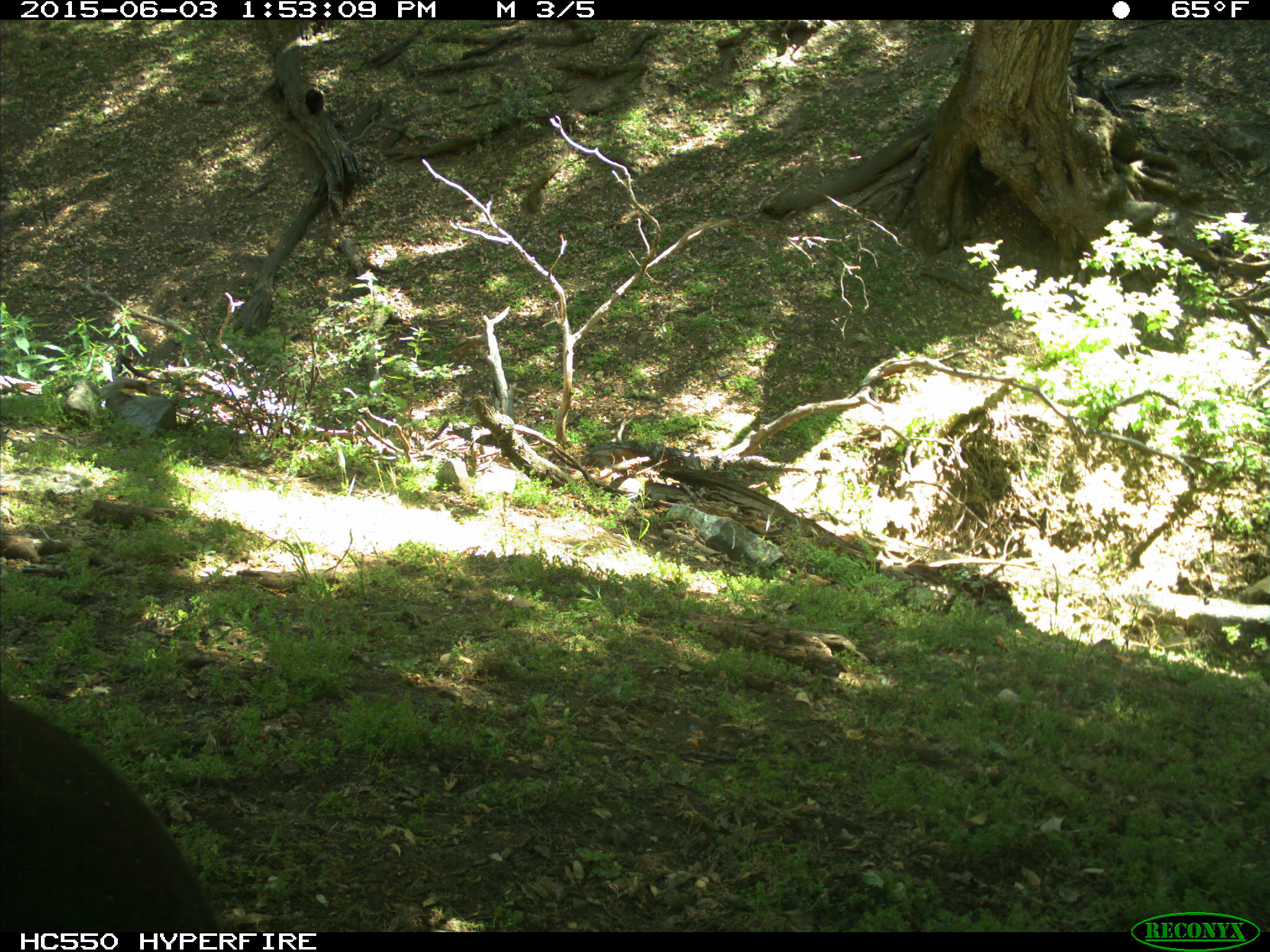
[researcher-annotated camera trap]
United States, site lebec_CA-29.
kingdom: Animalia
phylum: Chordata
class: Mammalia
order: Artiodactyla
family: Bovidae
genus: Bos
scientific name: Bos taurus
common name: domestic cow